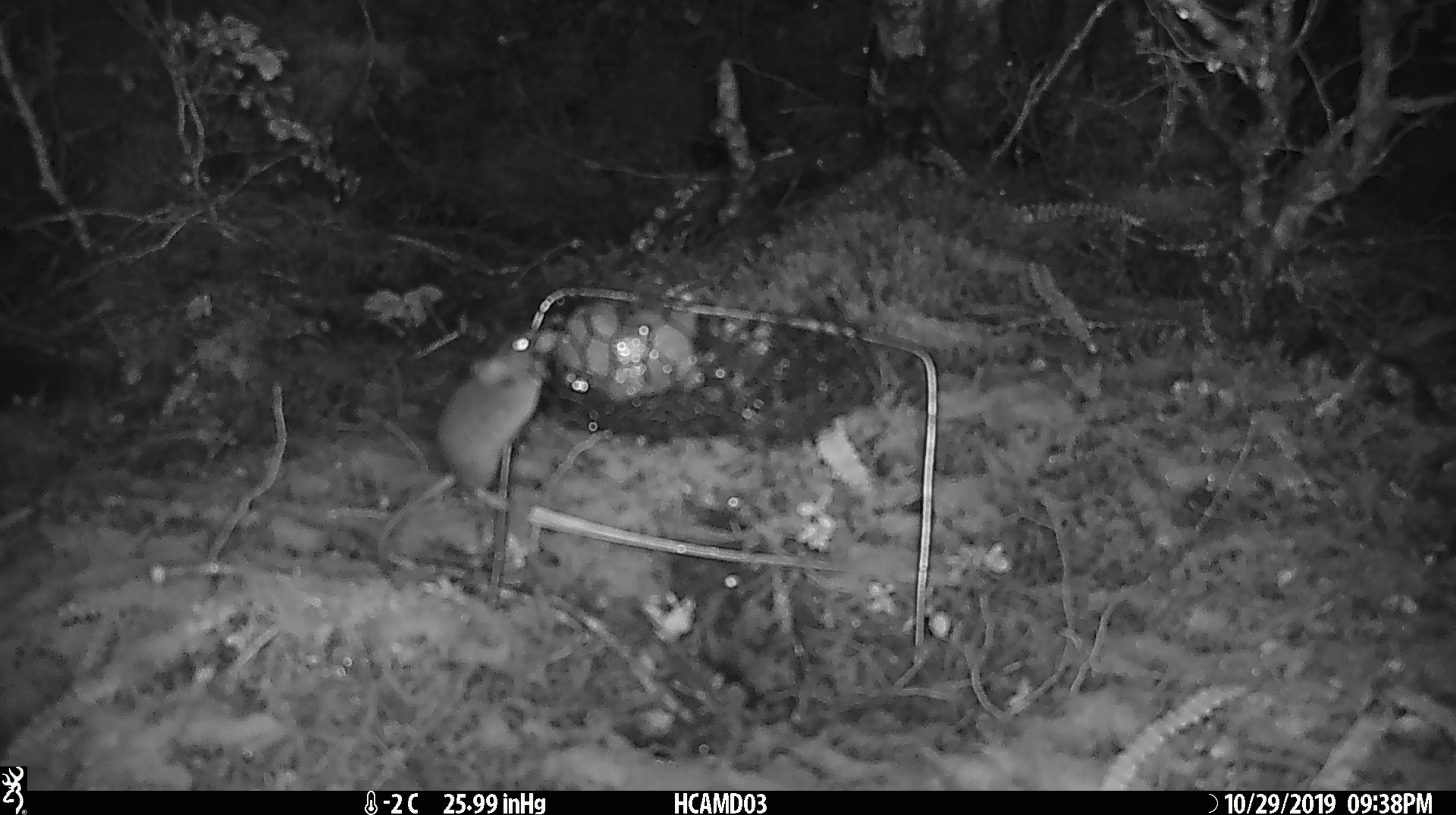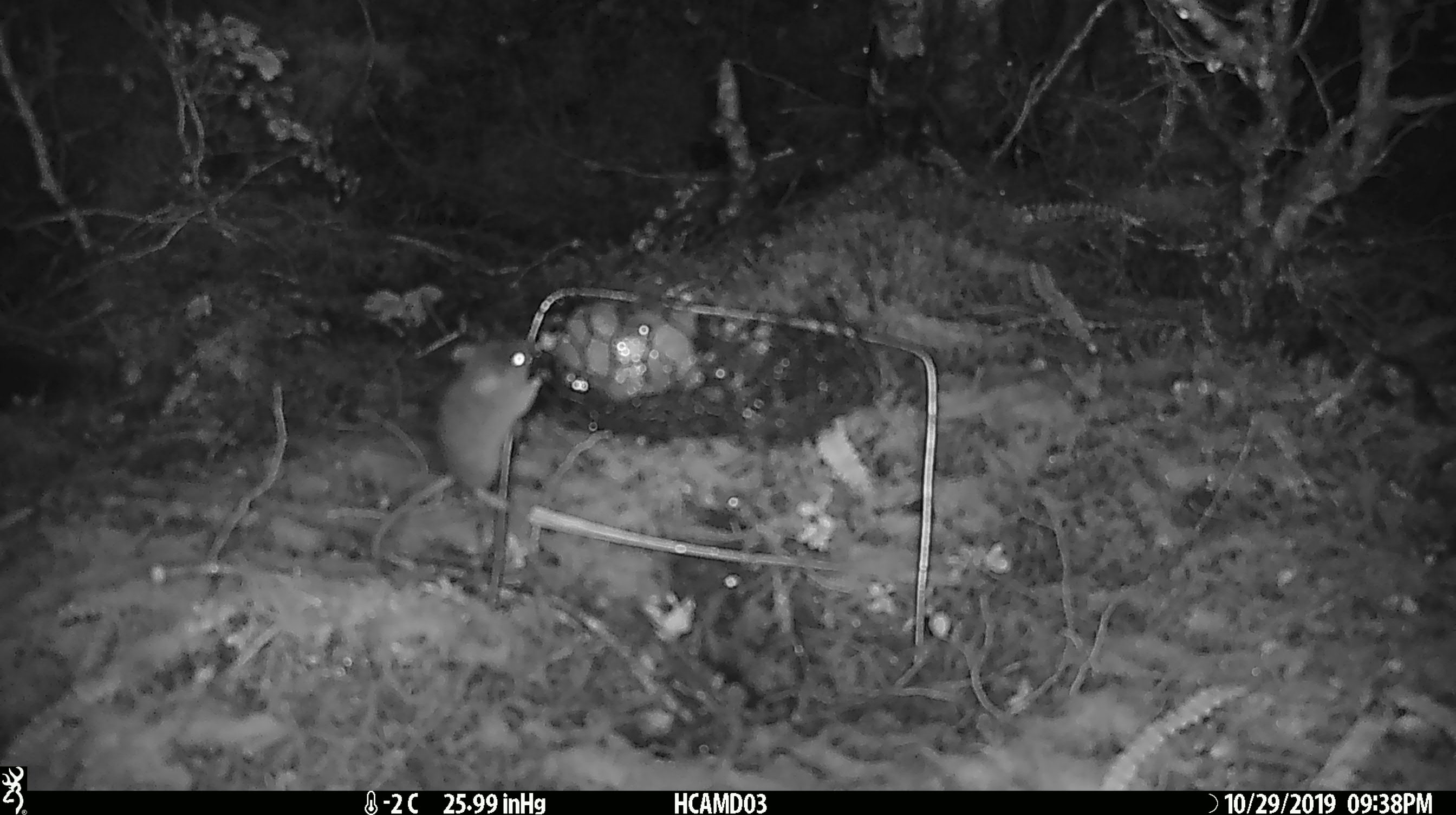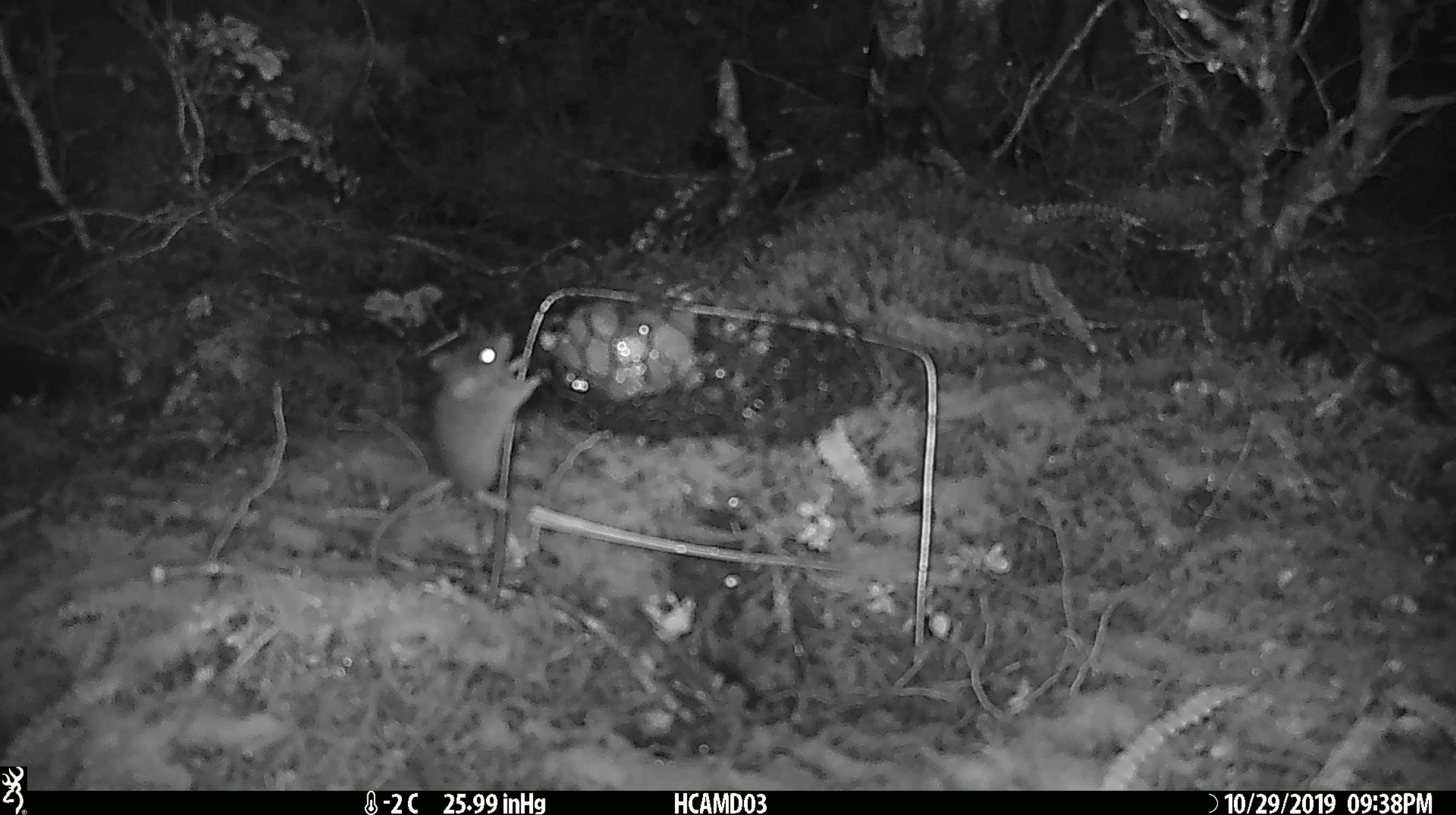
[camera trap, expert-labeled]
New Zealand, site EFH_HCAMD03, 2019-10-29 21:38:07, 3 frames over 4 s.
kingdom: Animalia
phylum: Chordata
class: Mammalia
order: Rodentia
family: Muridae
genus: Mus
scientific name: Mus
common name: mouse